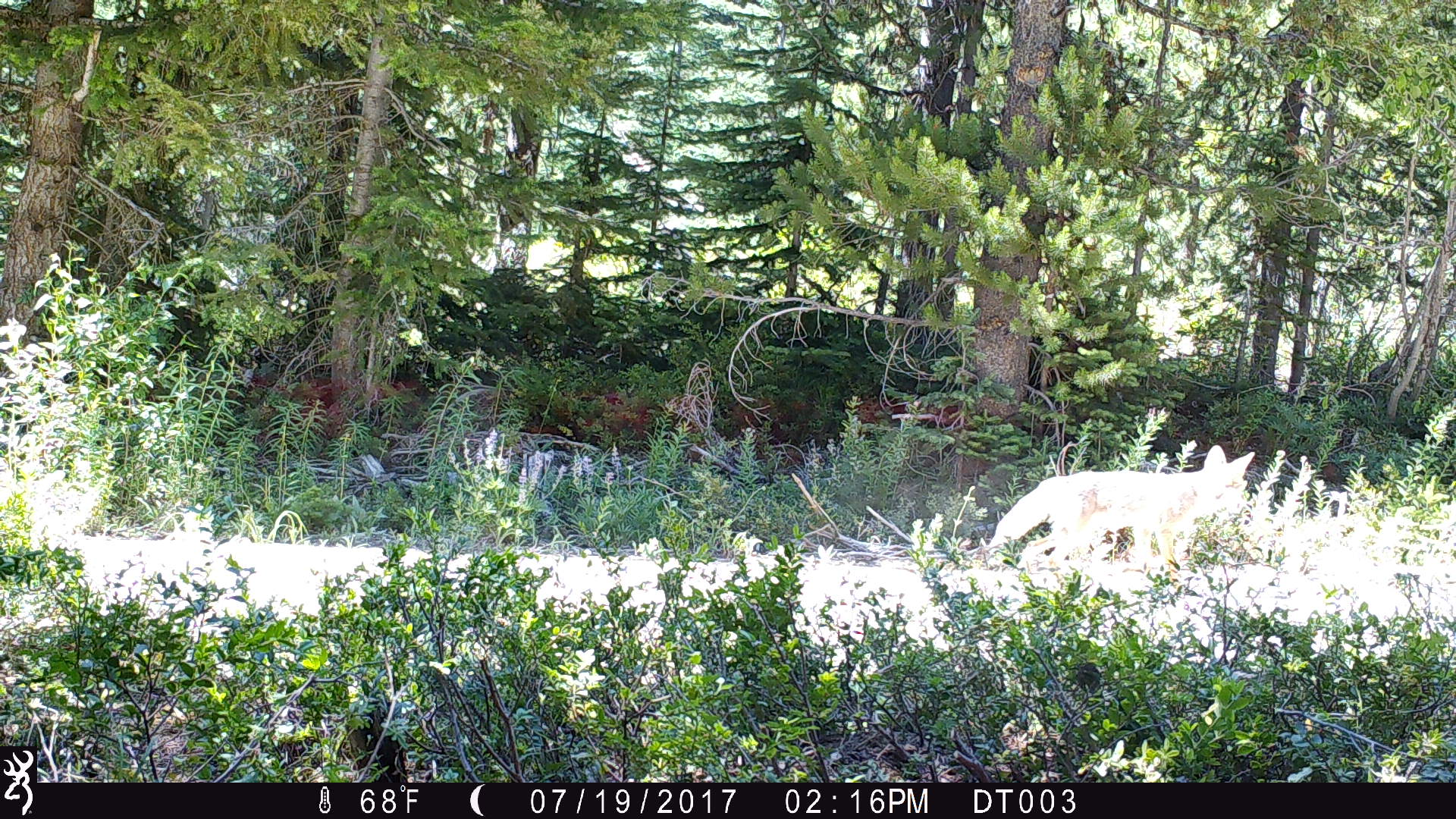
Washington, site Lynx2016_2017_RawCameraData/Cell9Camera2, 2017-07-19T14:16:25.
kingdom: Animalia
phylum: Chordata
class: Mammalia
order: Carnivora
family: Canidae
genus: Canis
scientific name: Canis latrans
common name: coyote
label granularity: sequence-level